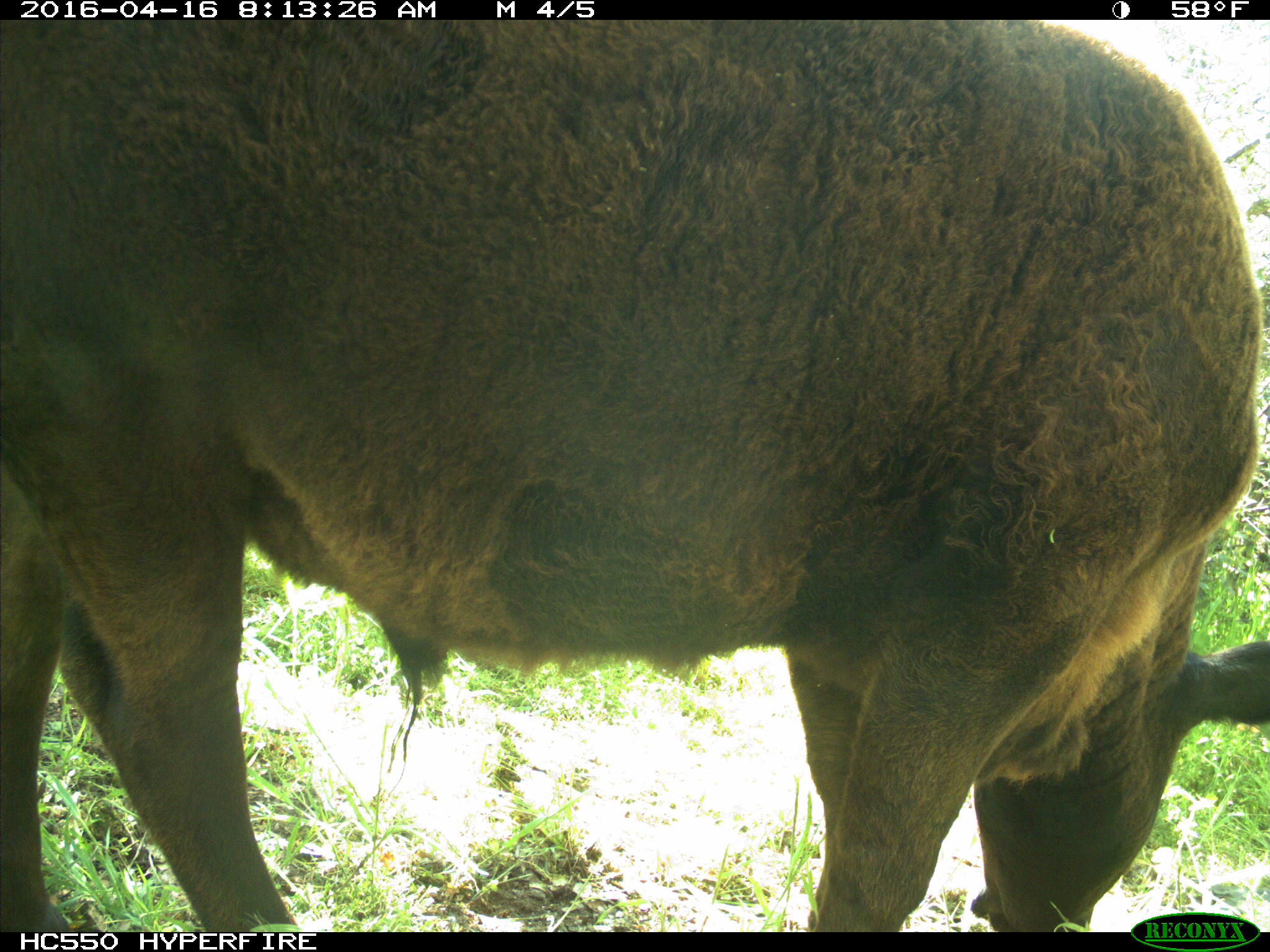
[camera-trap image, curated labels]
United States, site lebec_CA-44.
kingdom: Animalia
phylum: Chordata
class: Mammalia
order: Artiodactyla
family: Bovidae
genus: Bos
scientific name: Bos taurus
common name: domestic cow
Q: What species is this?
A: Bos taurus (domestic cow).